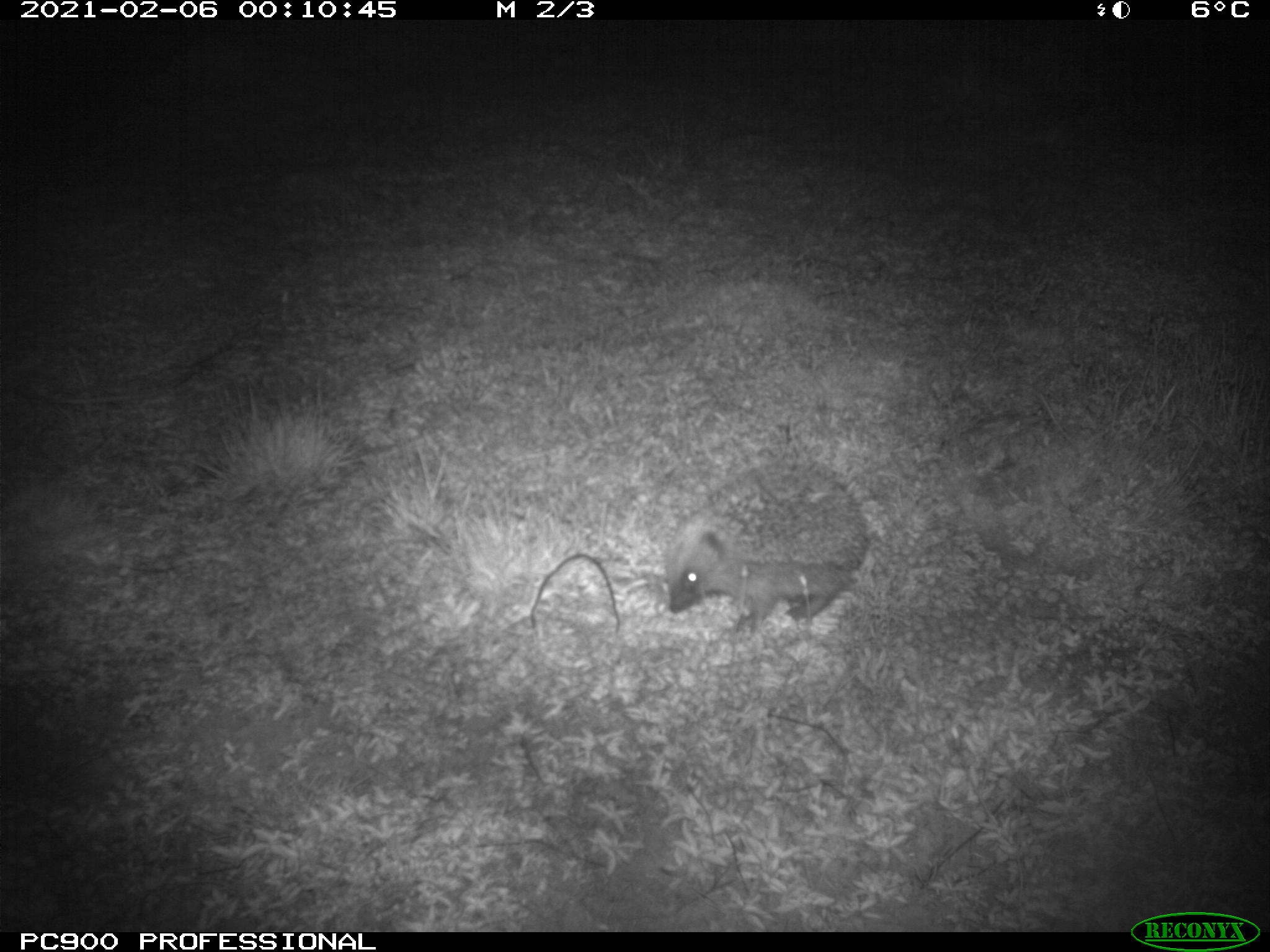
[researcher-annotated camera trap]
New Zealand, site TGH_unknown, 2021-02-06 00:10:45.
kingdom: Animalia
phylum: Chordata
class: Mammalia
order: Eulipotyphla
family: Erinaceidae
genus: Erinaceus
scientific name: Erinaceus europaeus europaeus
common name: european hedgehog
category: hedgehog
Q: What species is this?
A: Hedgehog (european hedgehog) (Erinaceus europaeus europaeus).